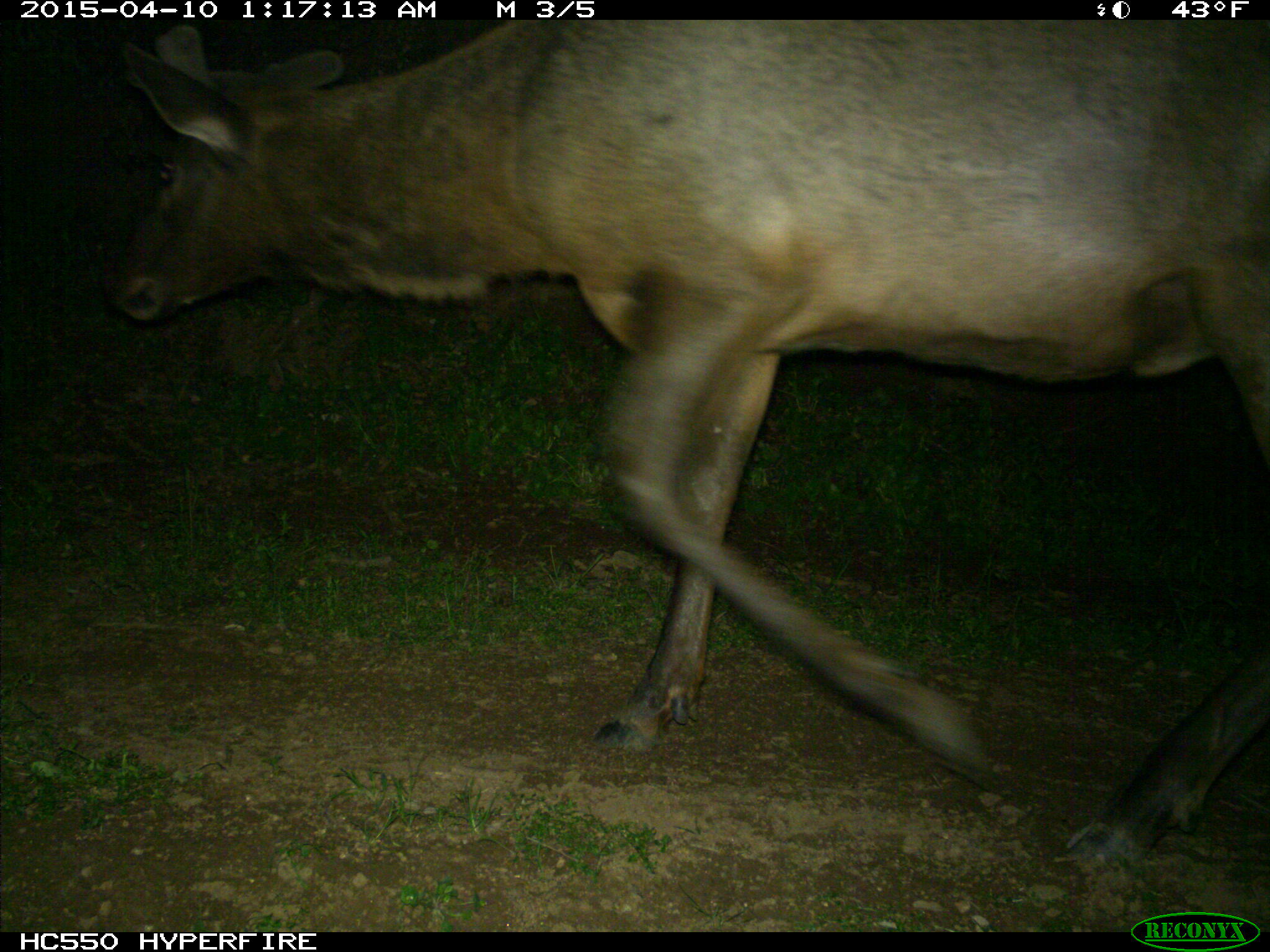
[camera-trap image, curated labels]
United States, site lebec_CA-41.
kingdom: Animalia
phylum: Chordata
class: Mammalia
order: Artiodactyla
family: Cervidae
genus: Cervus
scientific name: Cervus canadensis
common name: elk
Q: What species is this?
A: Cervus canadensis (elk).